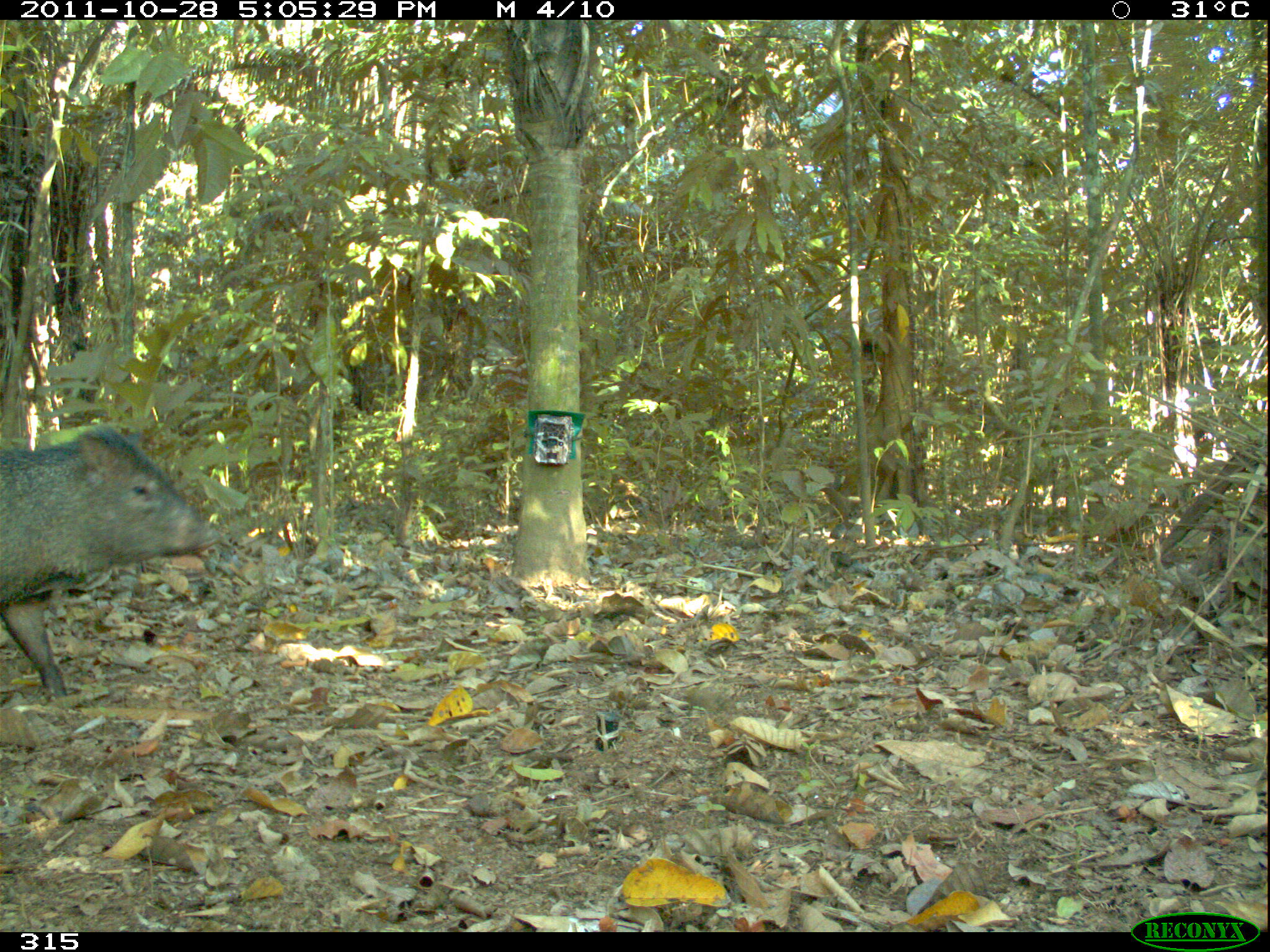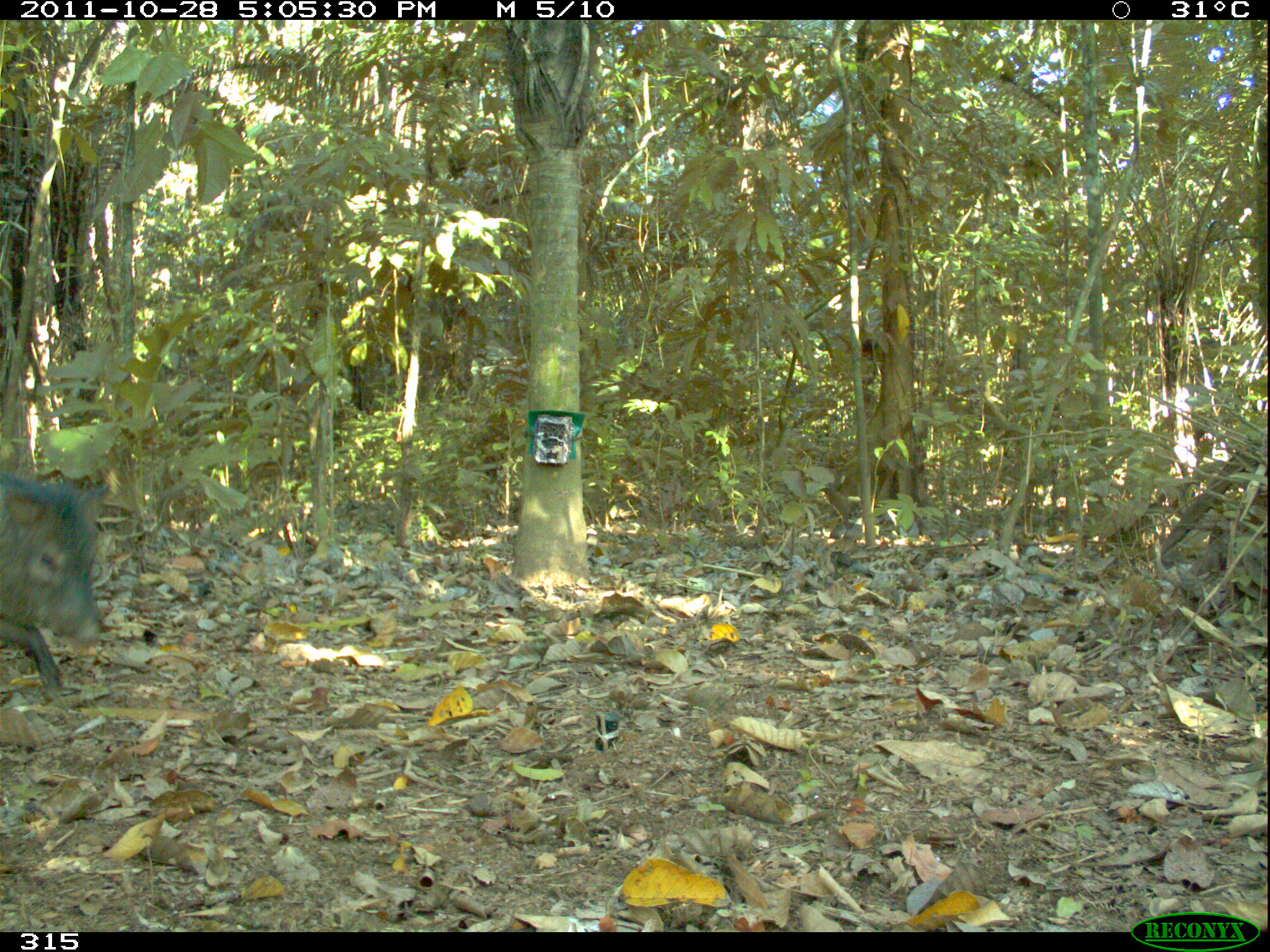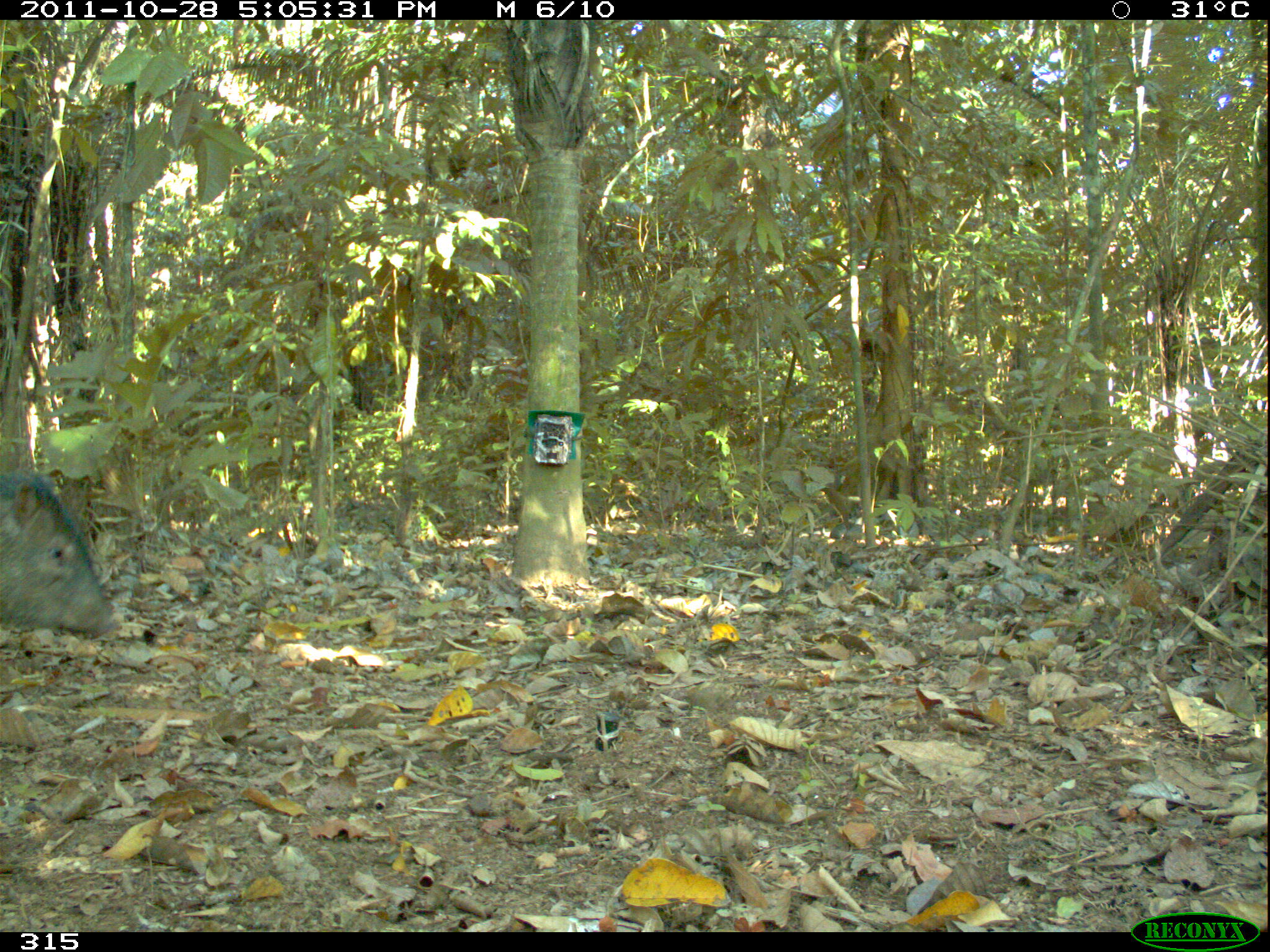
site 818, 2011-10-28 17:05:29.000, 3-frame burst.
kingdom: Animalia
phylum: Chordata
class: Mammalia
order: Artiodactyla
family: Tayassuidae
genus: Pecari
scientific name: Pecari tajacu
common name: collared peccary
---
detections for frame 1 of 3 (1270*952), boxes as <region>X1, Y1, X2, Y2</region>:
pecari tajacu: <region>0, 420, 220, 698</region>